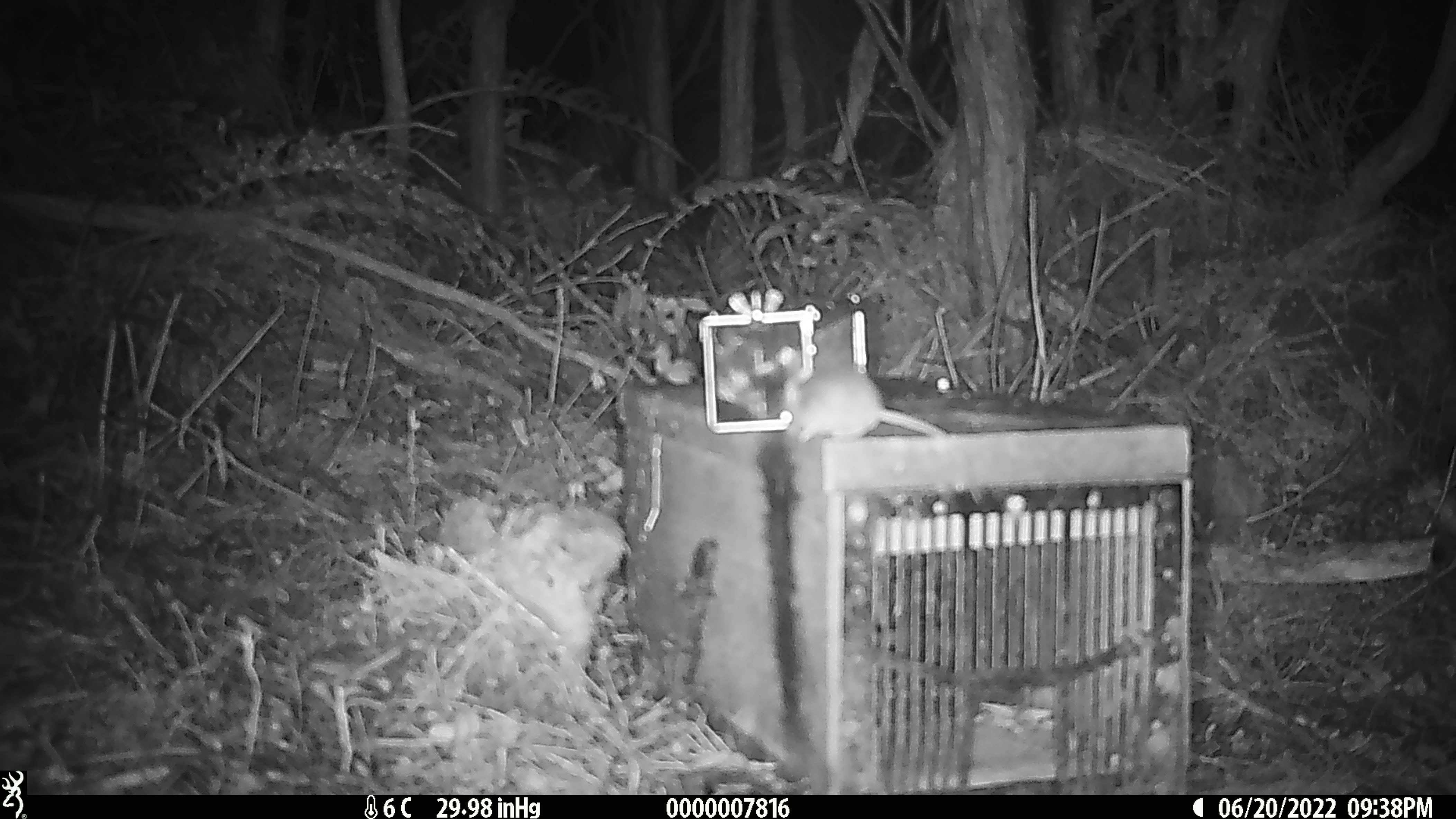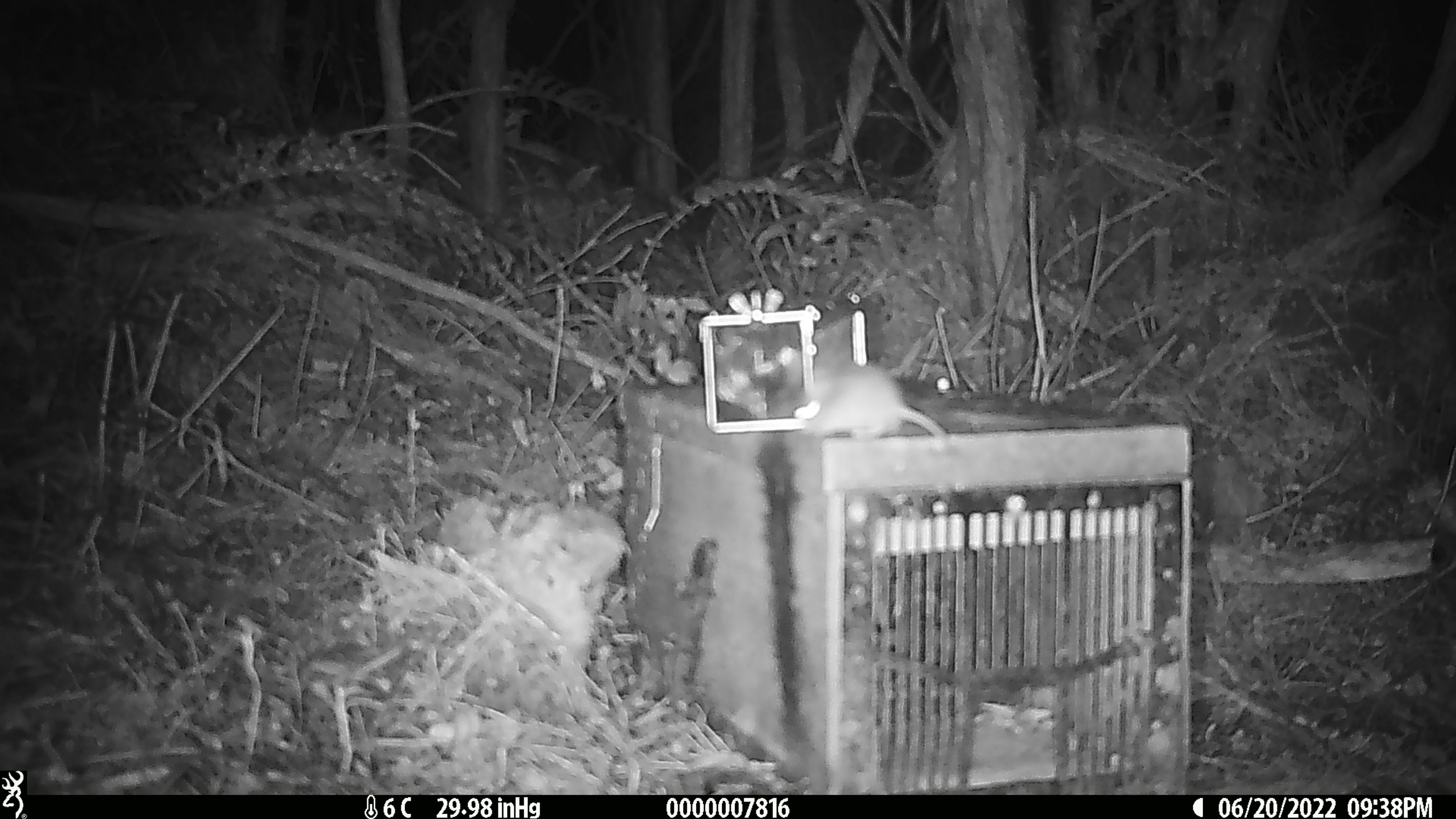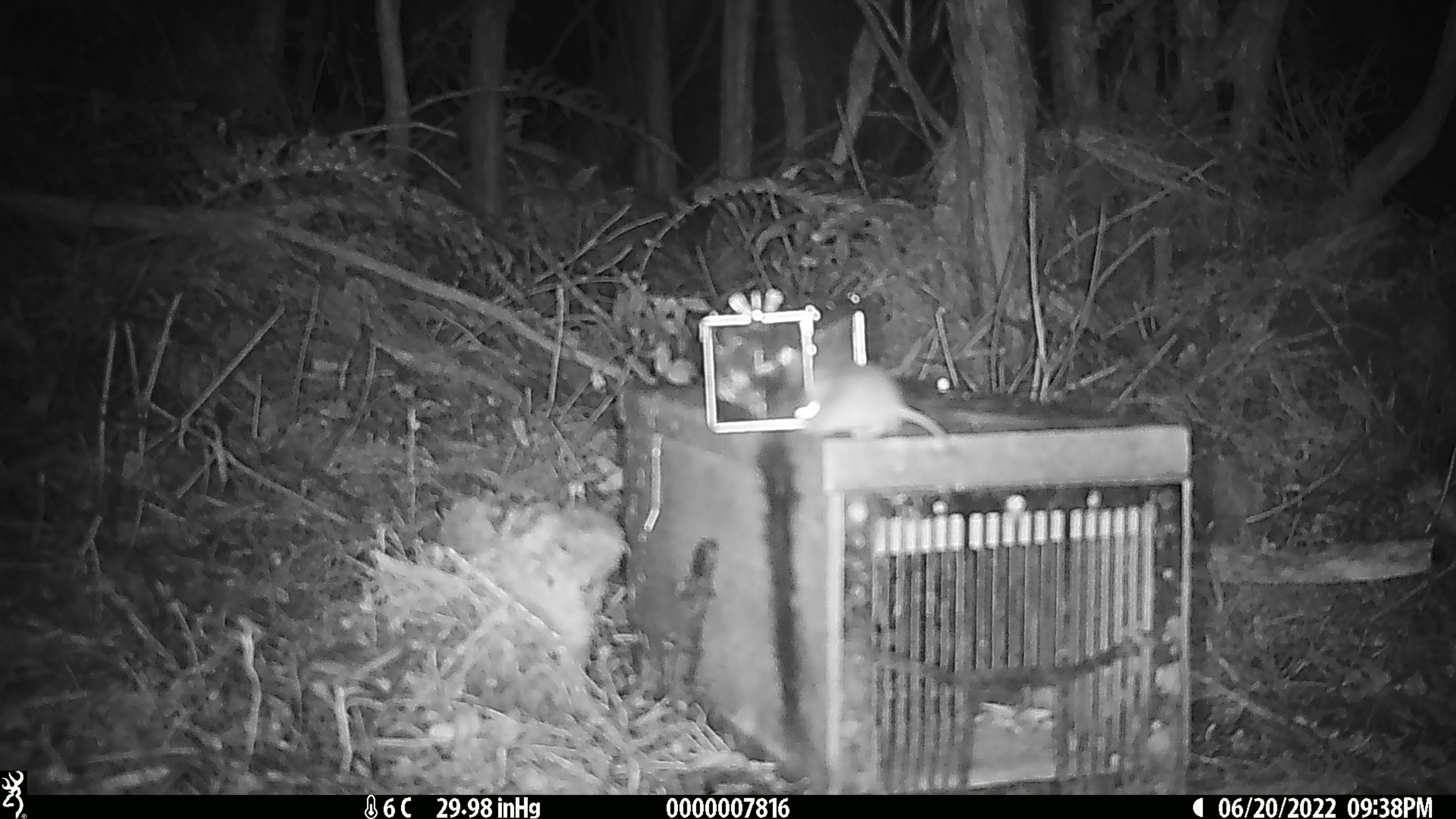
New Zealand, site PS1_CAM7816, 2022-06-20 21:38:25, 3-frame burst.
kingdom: Animalia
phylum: Chordata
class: Mammalia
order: Rodentia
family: Muridae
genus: Mus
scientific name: Mus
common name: mouse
Mouse (Mus).